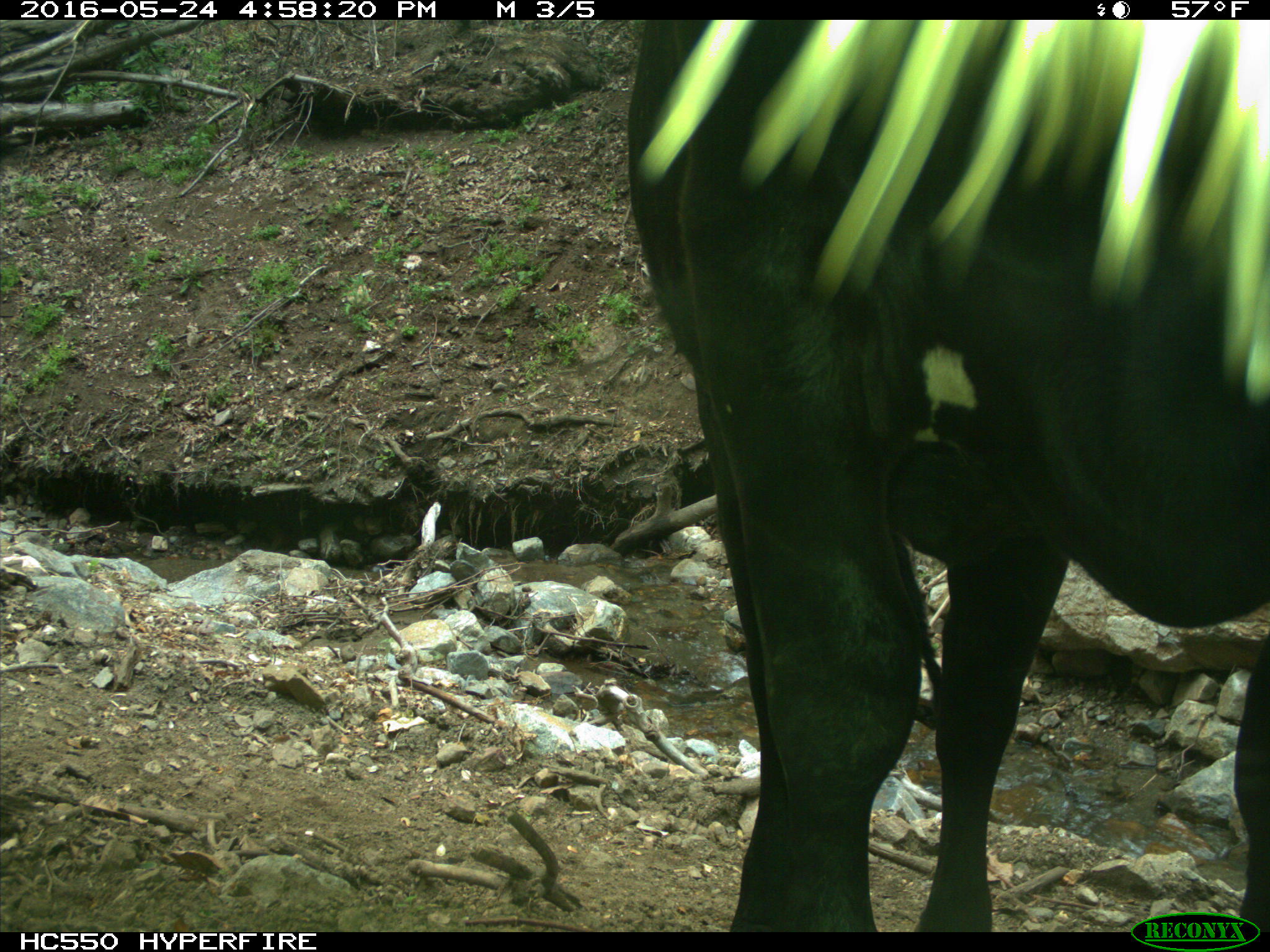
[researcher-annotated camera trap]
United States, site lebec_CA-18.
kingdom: Animalia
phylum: Chordata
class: Mammalia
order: Artiodactyla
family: Bovidae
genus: Bos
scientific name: Bos taurus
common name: domestic cow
Bos taurus (domestic cow).